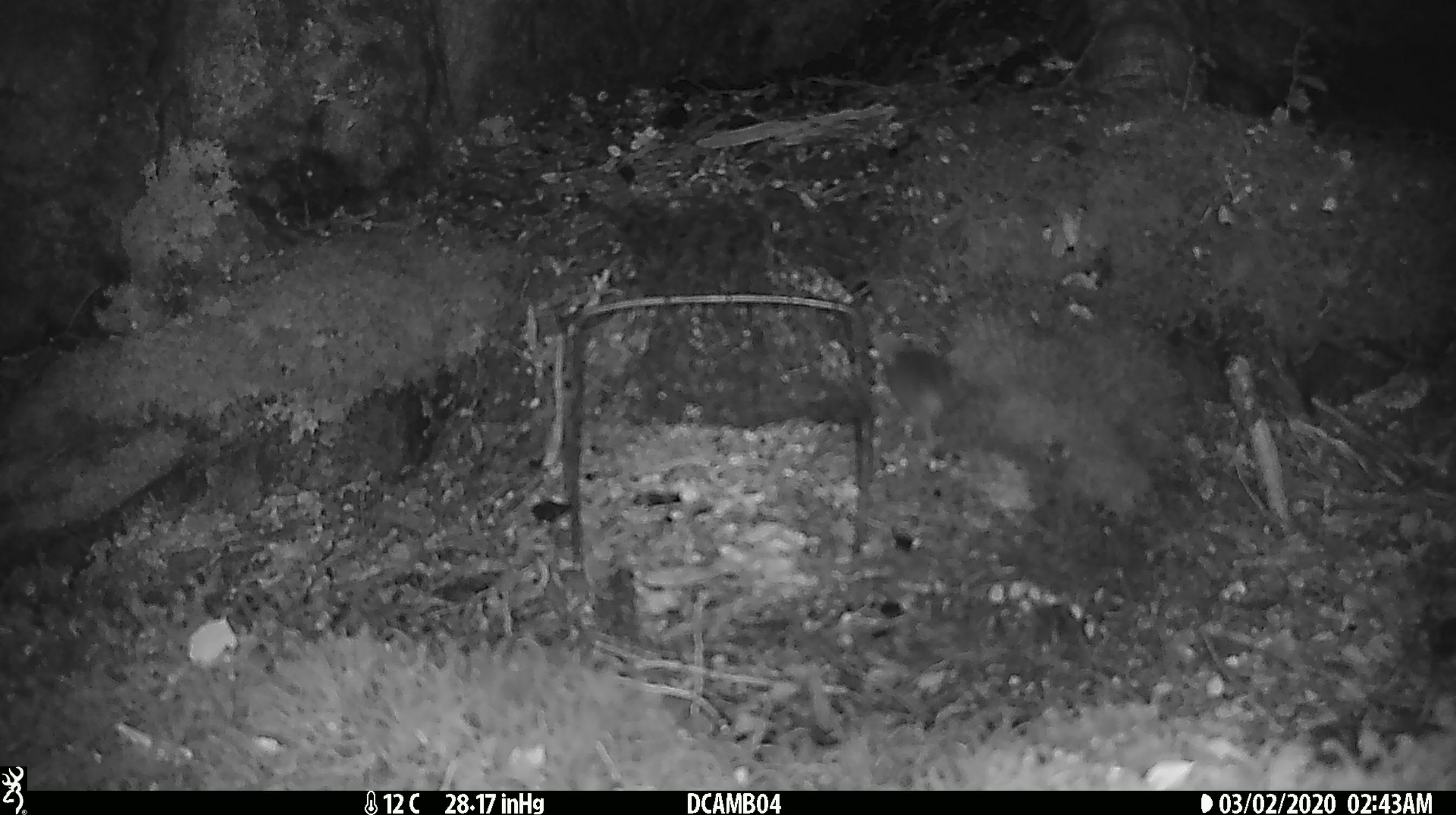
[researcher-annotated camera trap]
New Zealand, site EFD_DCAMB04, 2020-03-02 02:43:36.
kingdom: Animalia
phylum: Chordata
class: Mammalia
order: Rodentia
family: Muridae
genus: Mus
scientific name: Mus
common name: mouse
Mouse (Mus).